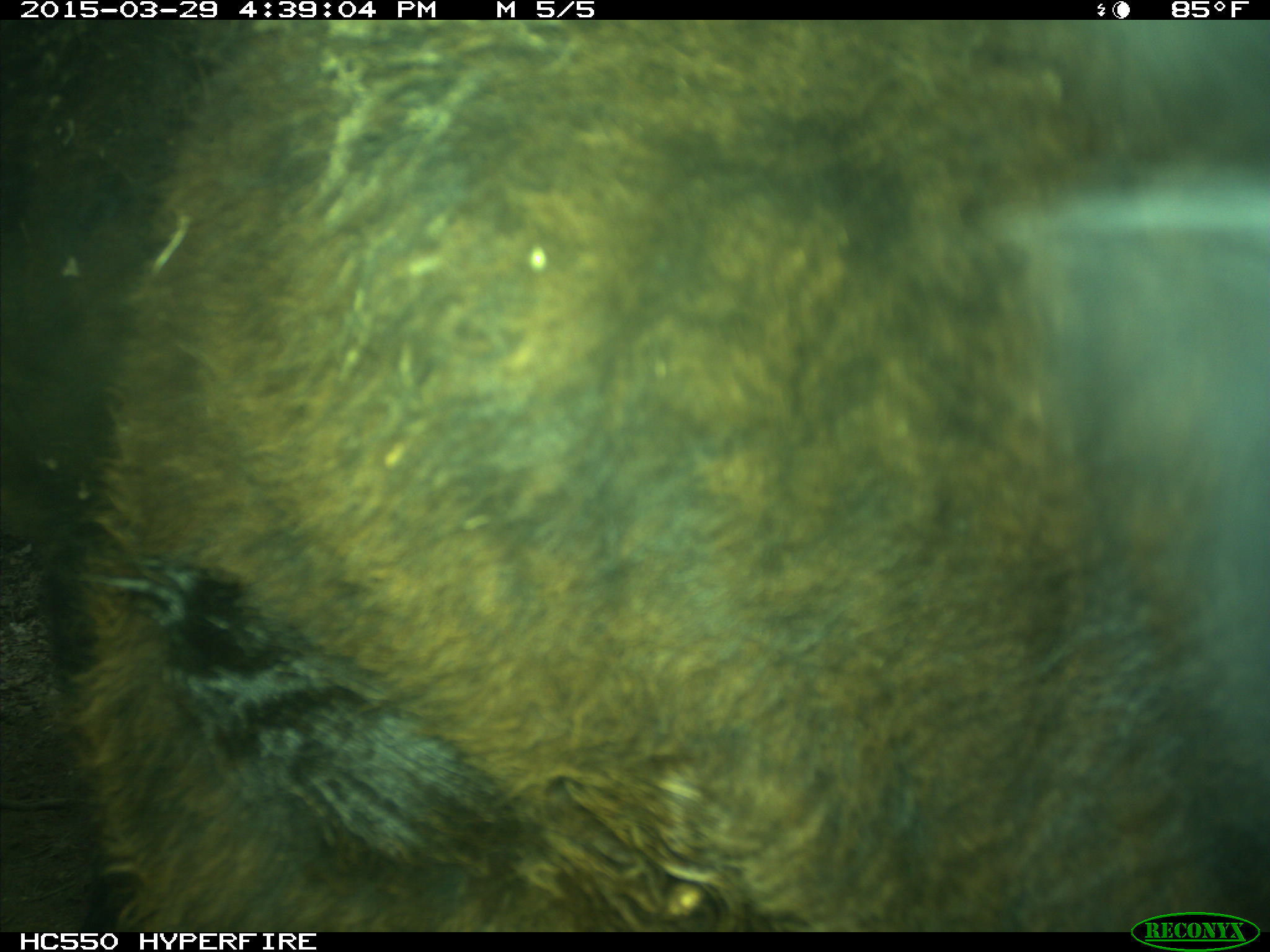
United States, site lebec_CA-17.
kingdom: Animalia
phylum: Chordata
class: Mammalia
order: Artiodactyla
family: Bovidae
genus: Bos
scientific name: Bos taurus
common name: domestic cow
Bos taurus (domestic cow).